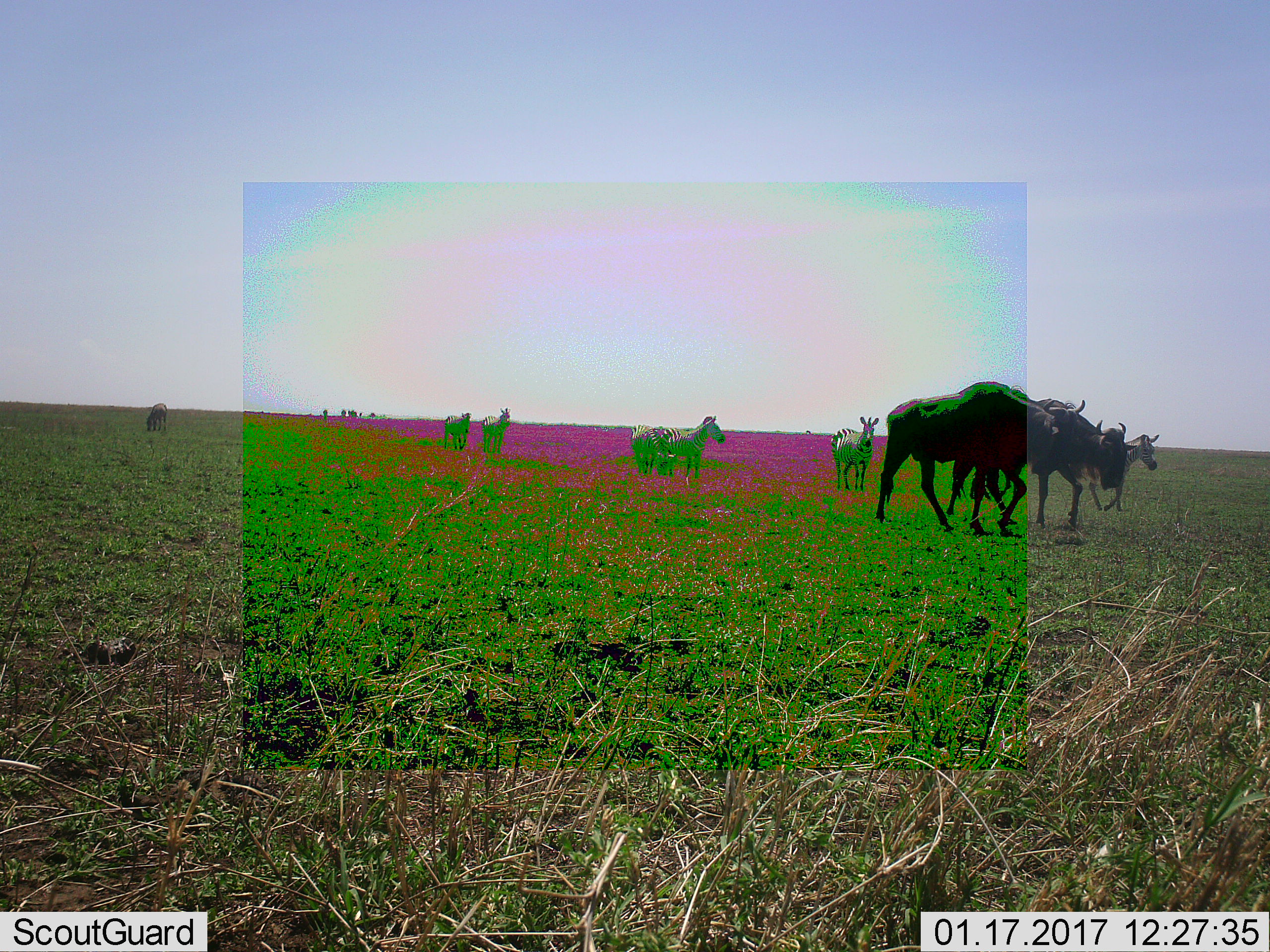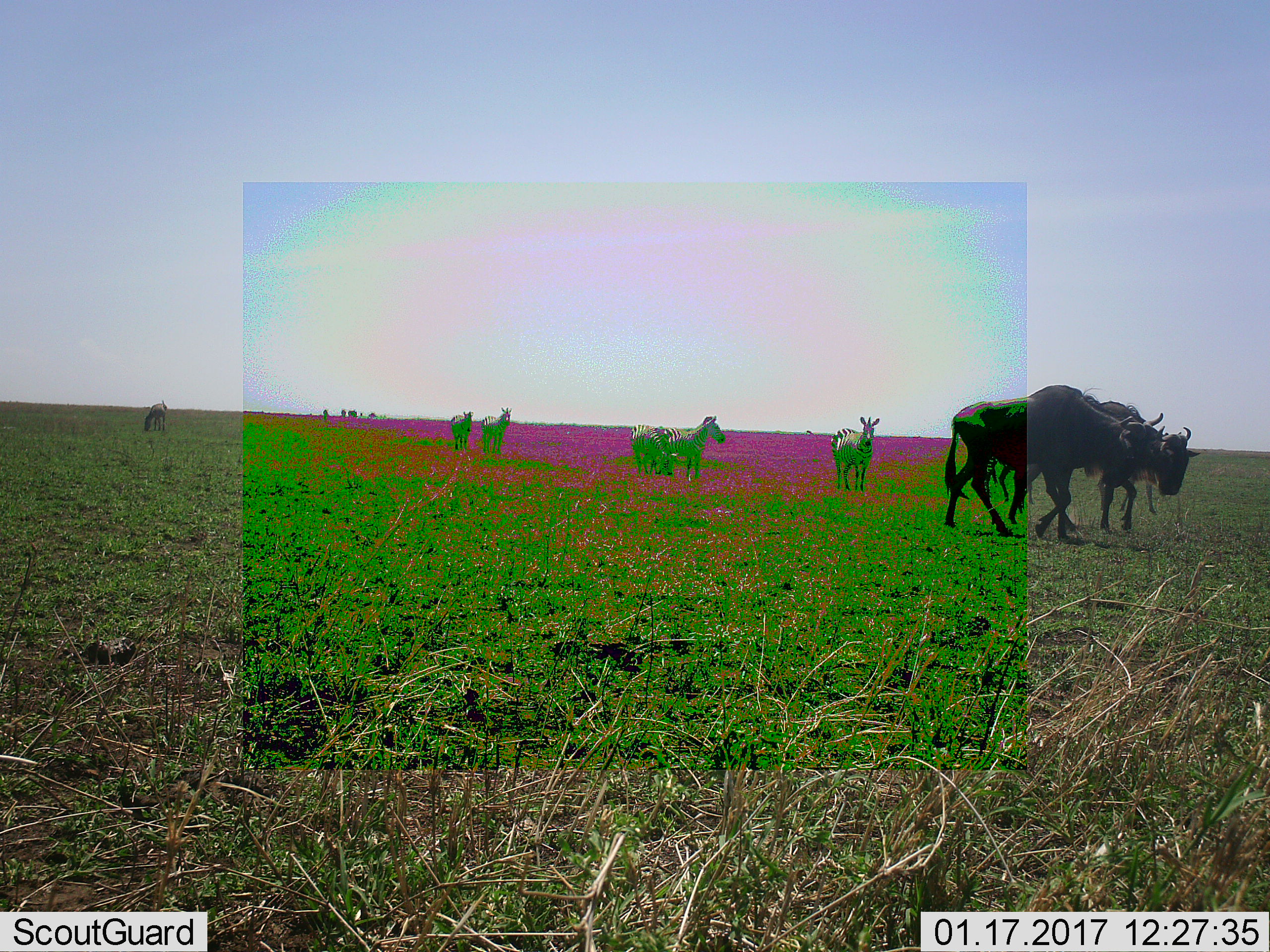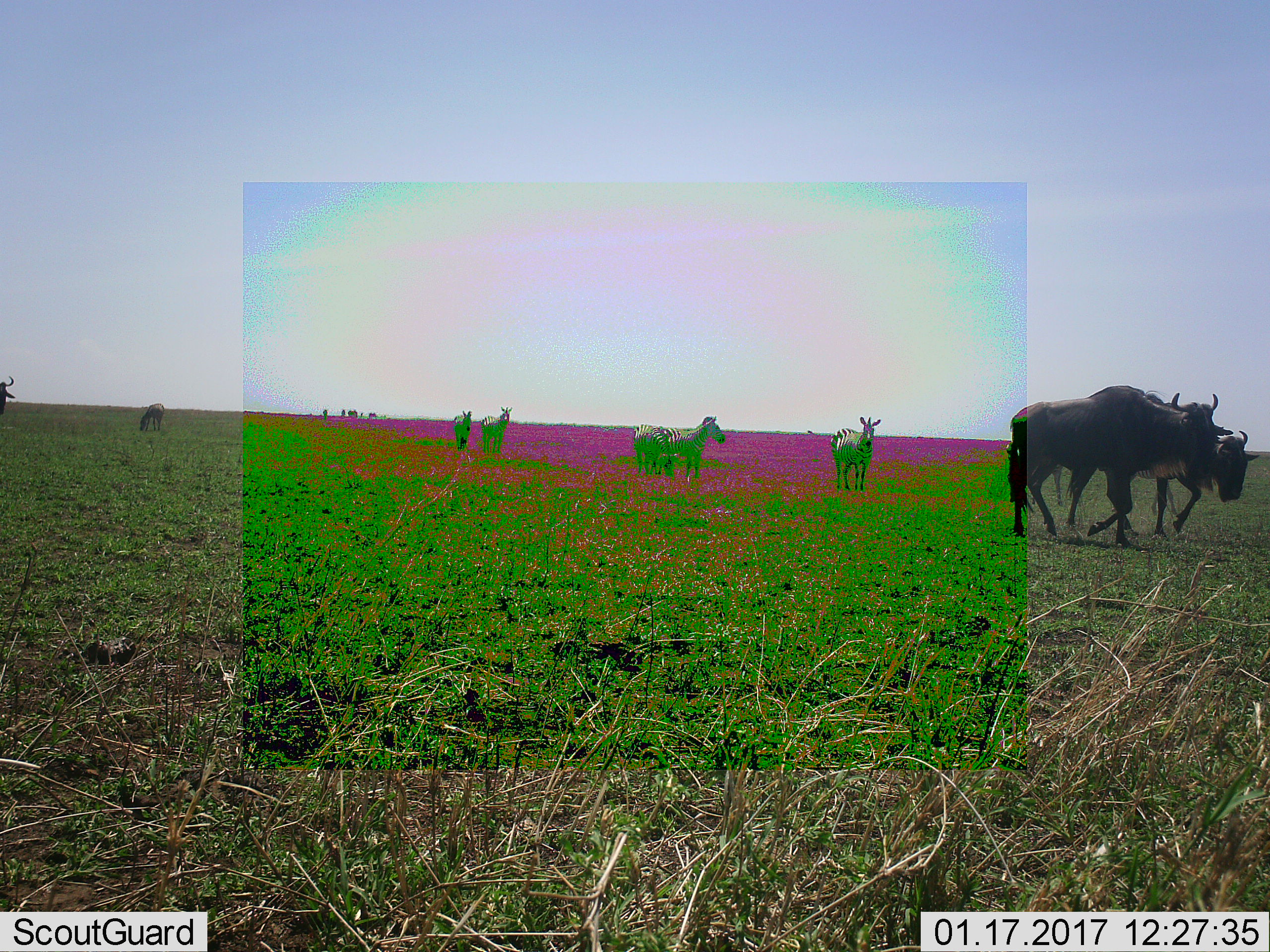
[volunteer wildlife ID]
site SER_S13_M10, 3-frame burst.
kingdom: Animalia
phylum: Chordata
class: Mammalia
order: Artiodactyla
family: Bovidae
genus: Connochaetes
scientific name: Connochaetes taurinus taurinus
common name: blue wildebeest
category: wildebeestblue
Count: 3.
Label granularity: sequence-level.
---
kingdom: Animalia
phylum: Chordata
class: Mammalia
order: Perissodactyla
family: Equidae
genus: Equus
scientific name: Equus quagga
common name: plains zebra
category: zebraplains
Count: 6.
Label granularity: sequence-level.